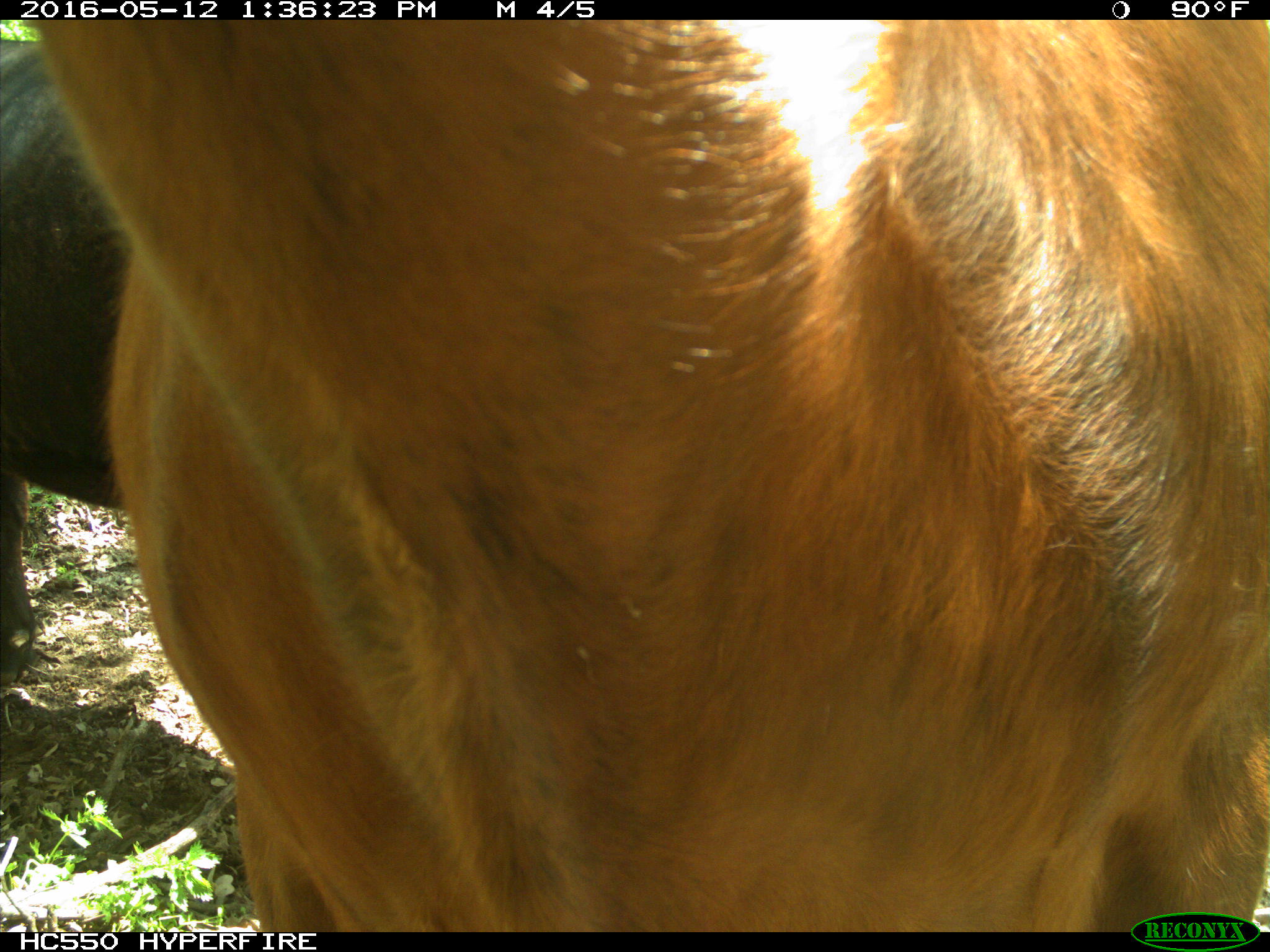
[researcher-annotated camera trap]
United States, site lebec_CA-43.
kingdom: Animalia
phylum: Chordata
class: Mammalia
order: Artiodactyla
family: Bovidae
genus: Bos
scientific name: Bos taurus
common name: domestic cow